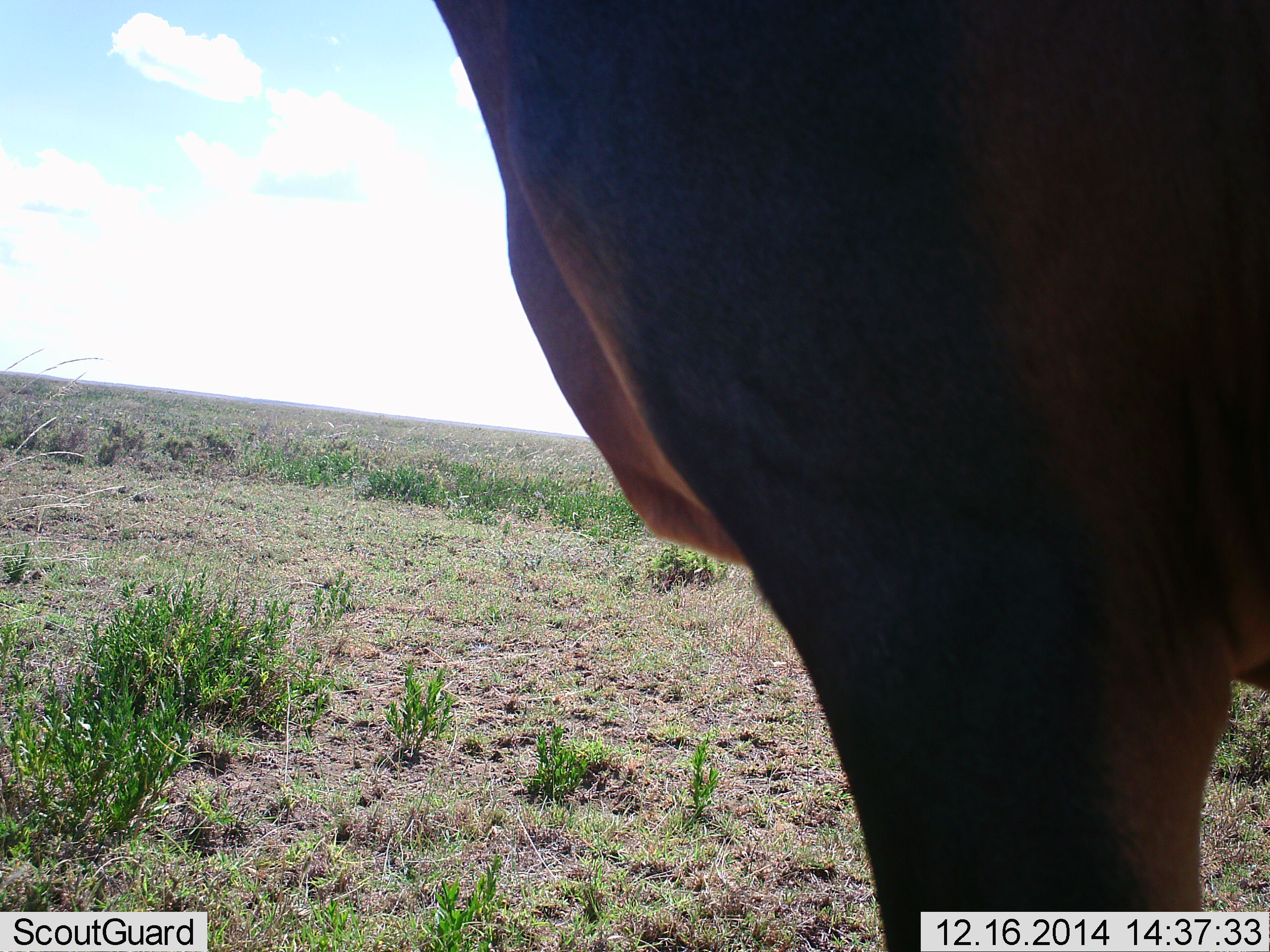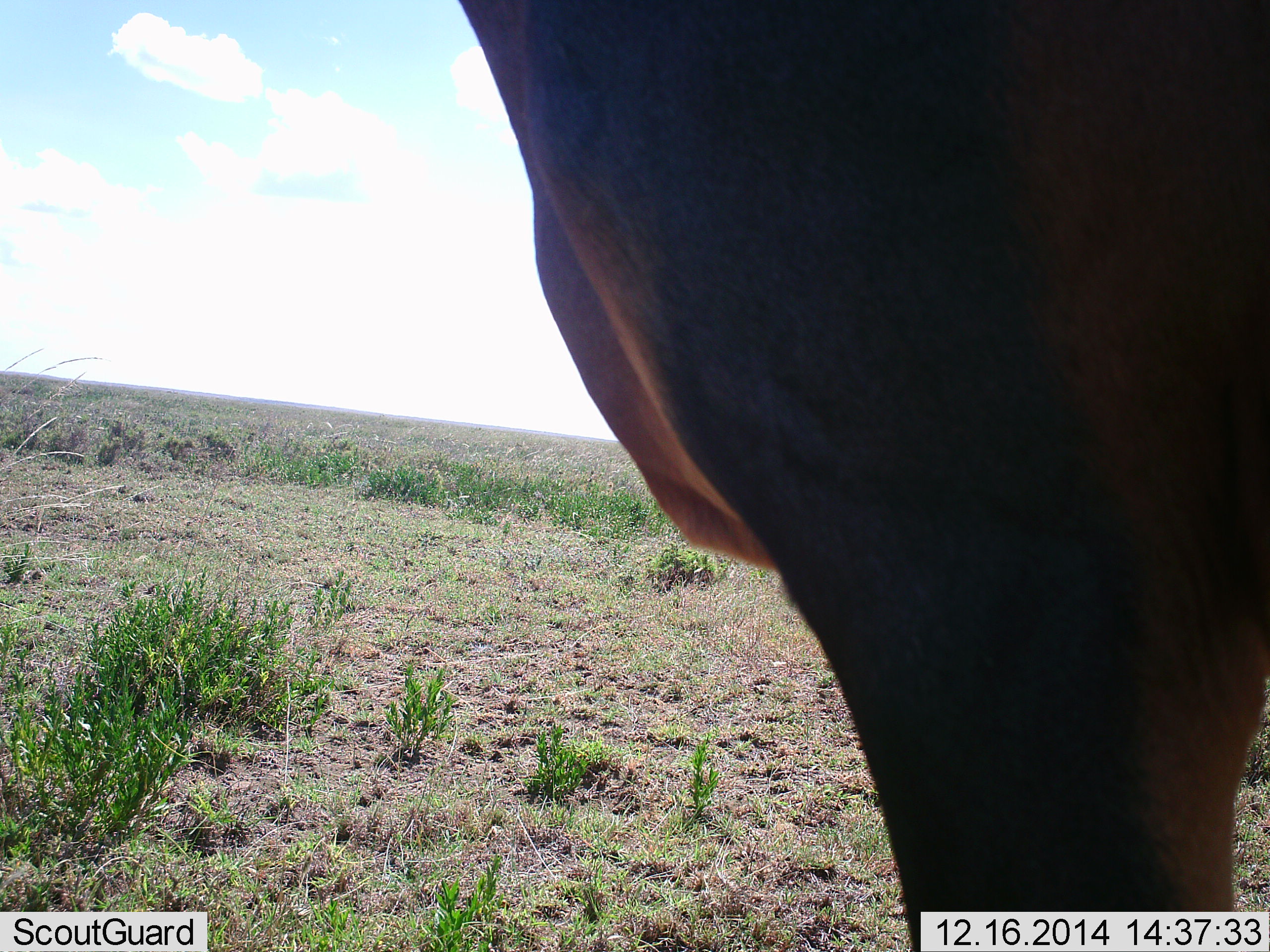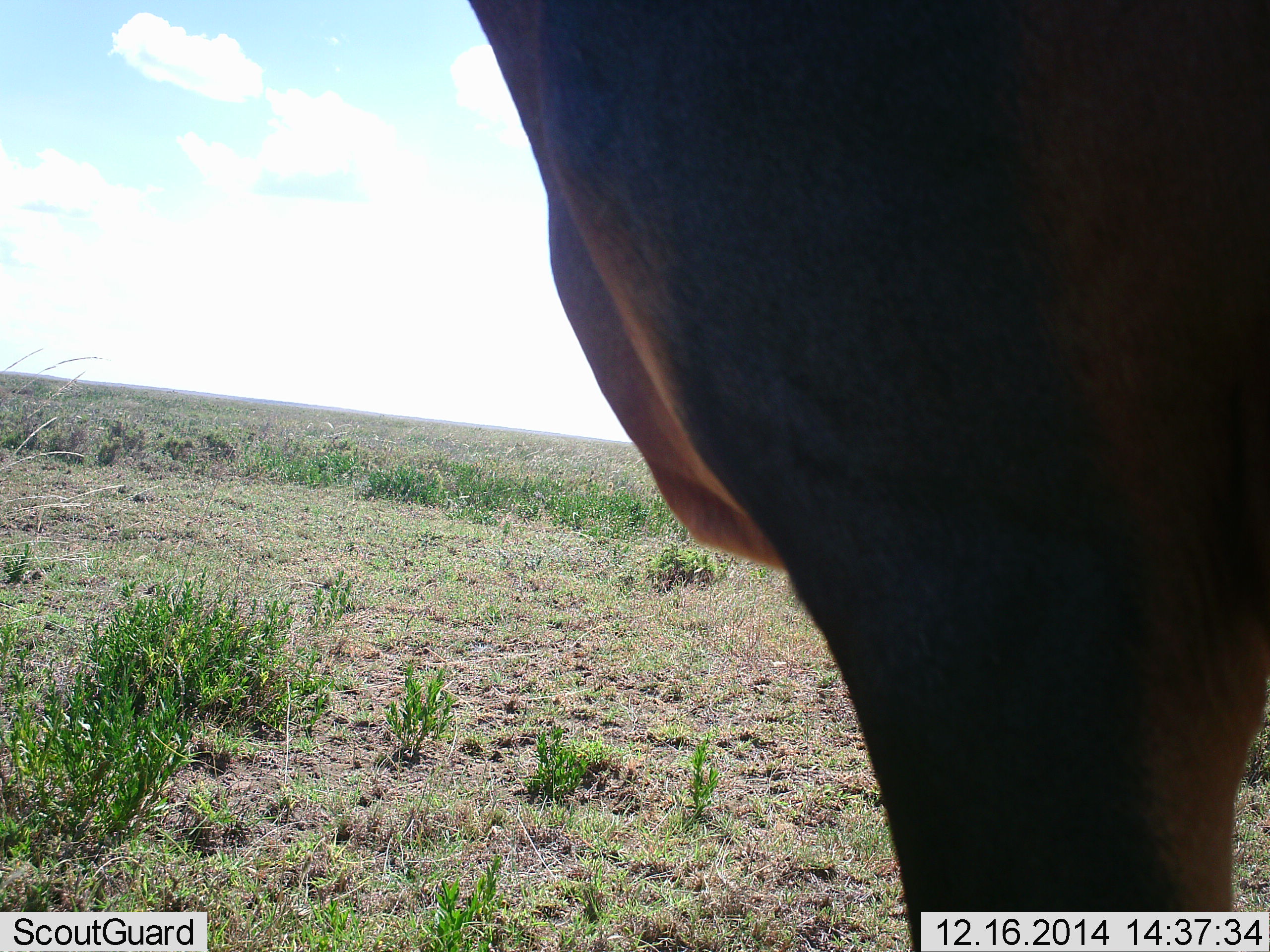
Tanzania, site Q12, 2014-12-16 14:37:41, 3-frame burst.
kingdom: Animalia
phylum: Chordata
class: Mammalia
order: Artiodactyla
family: Bovidae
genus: Damaliscus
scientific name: Damaliscus lunatus jimela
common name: topi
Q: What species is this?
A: Topi (Damaliscus lunatus jimela).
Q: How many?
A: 1.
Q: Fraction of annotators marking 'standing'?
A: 100%.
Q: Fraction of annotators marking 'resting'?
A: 0%.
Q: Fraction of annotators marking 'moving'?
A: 0%.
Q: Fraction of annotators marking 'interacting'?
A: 0%.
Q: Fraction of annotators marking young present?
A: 0%.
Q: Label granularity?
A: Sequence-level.